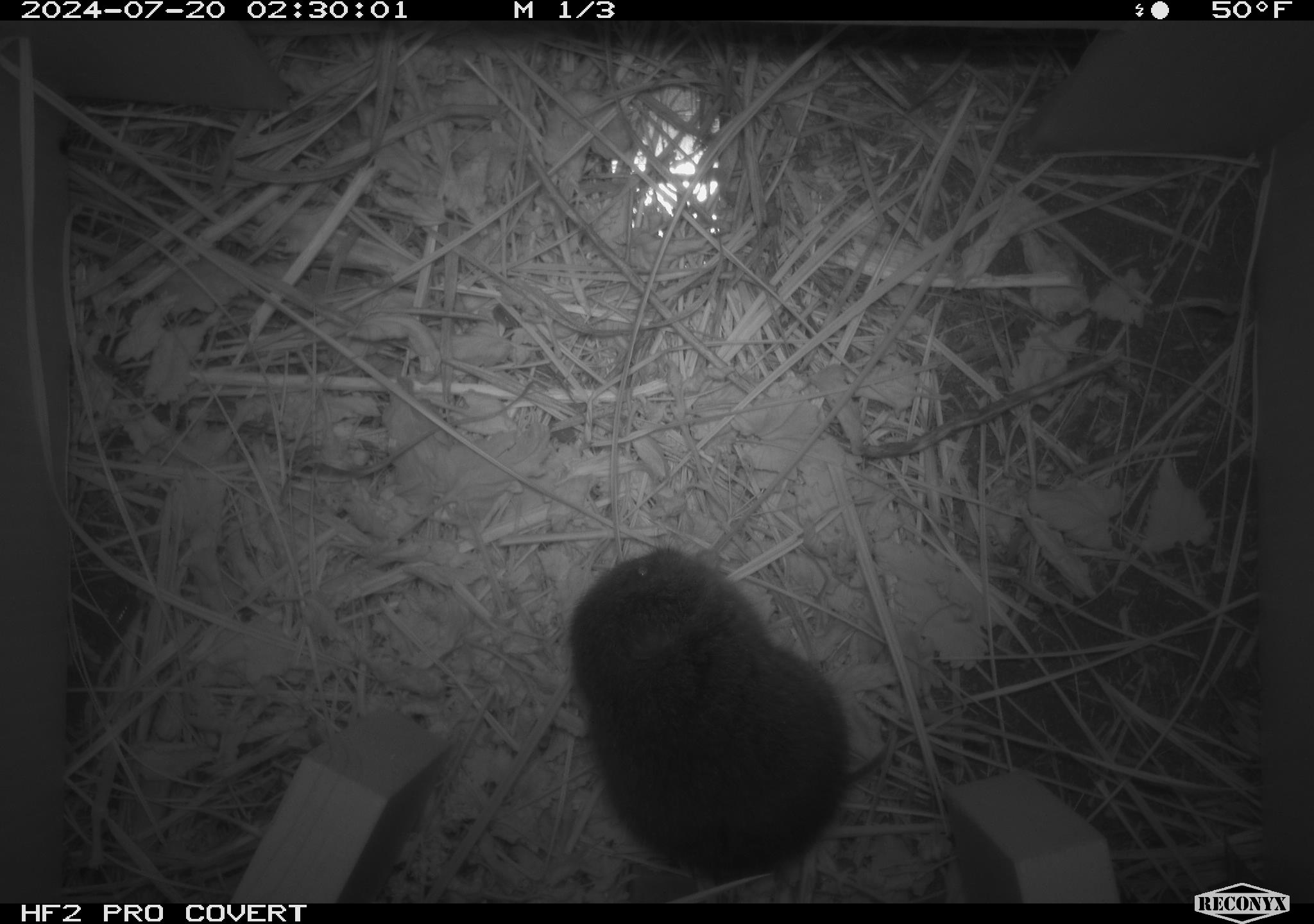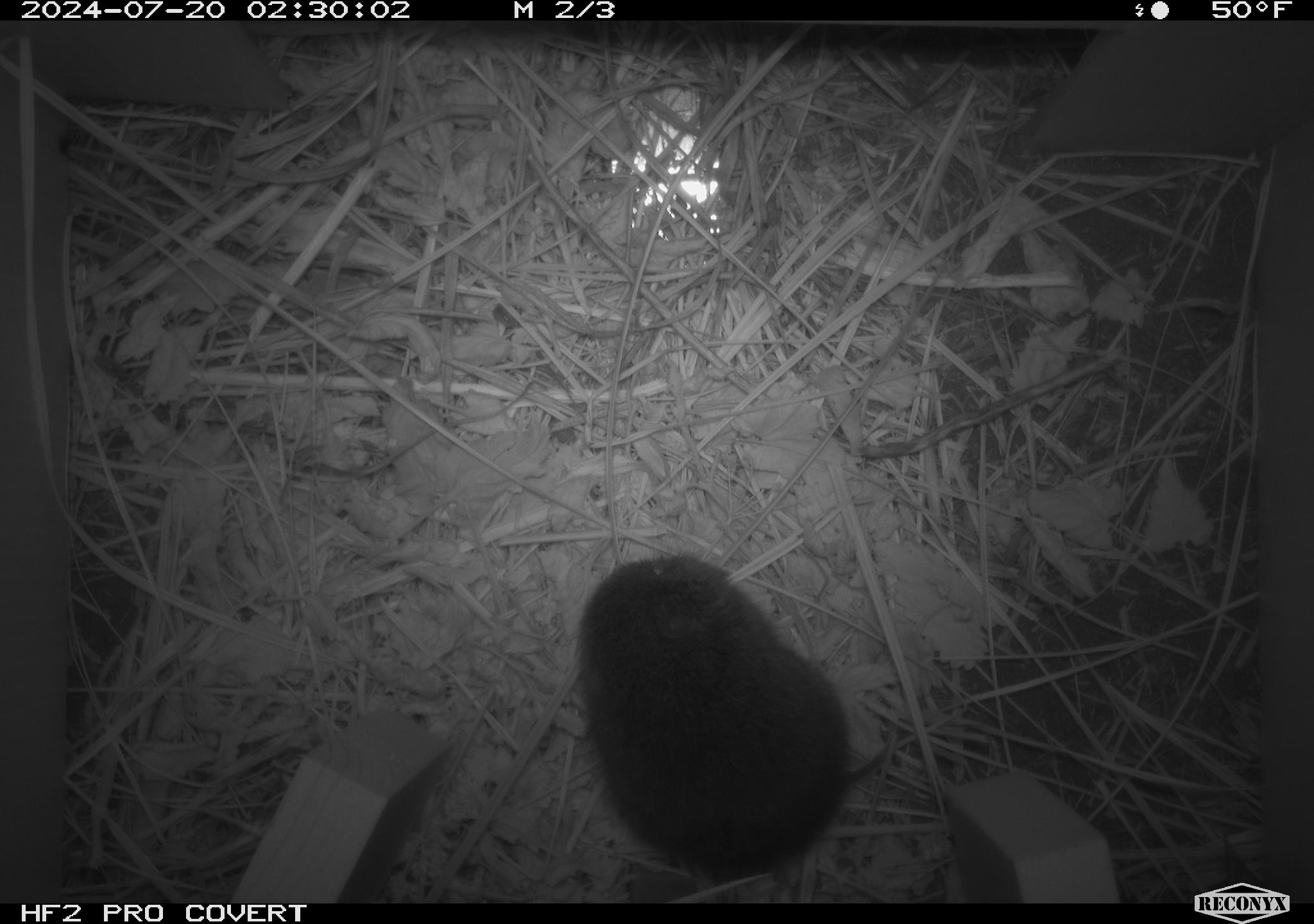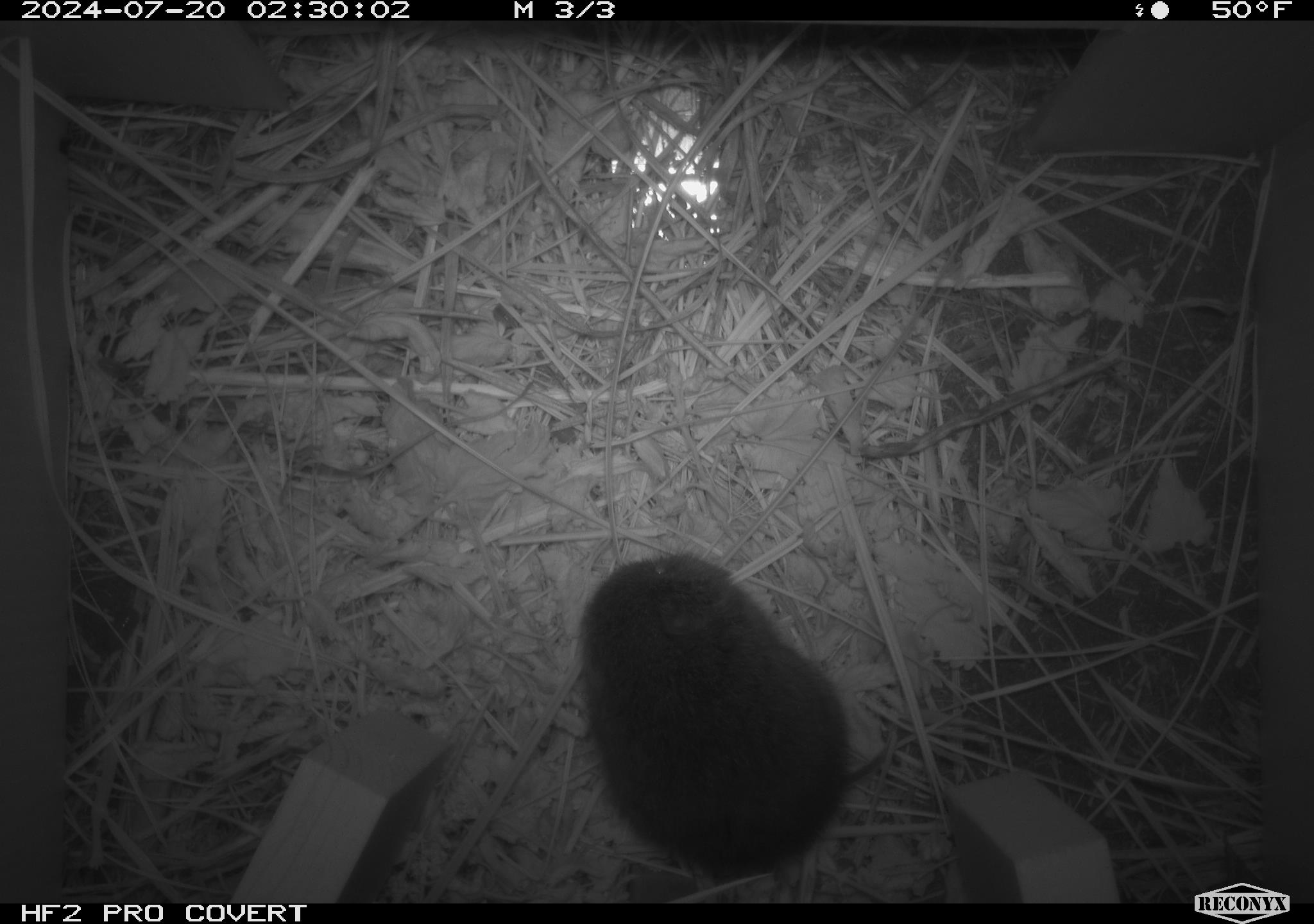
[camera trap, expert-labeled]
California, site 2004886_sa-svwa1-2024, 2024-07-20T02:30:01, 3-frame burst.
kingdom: Animalia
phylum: Chordata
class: Mammalia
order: Rodentia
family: Cricetidae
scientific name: Arvicolinae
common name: voles, lemmings, and muskrats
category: arvicolinae subfamily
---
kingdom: Animalia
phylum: Arthropoda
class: Malacostraca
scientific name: Malacostraca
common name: amphipods, crabs, isopods, krill, lobsters and shrimps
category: malacostracan